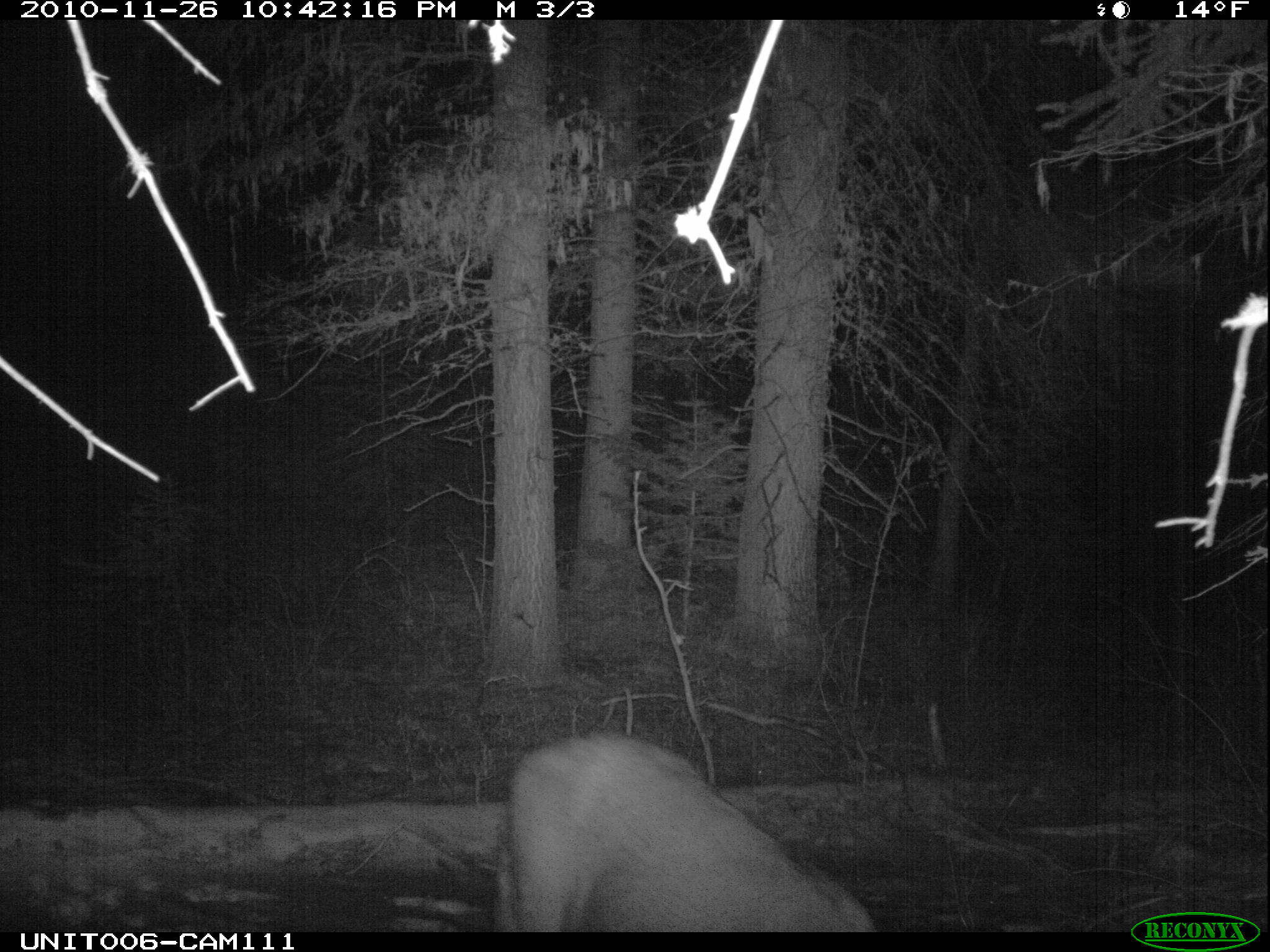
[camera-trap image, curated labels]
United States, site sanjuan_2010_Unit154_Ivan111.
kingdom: Animalia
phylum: Chordata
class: Mammalia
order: Artiodactyla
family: Cervidae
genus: Odocoileus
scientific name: Odocoileus hemionus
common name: mule deer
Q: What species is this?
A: Odocoileus hemionus (mule deer).